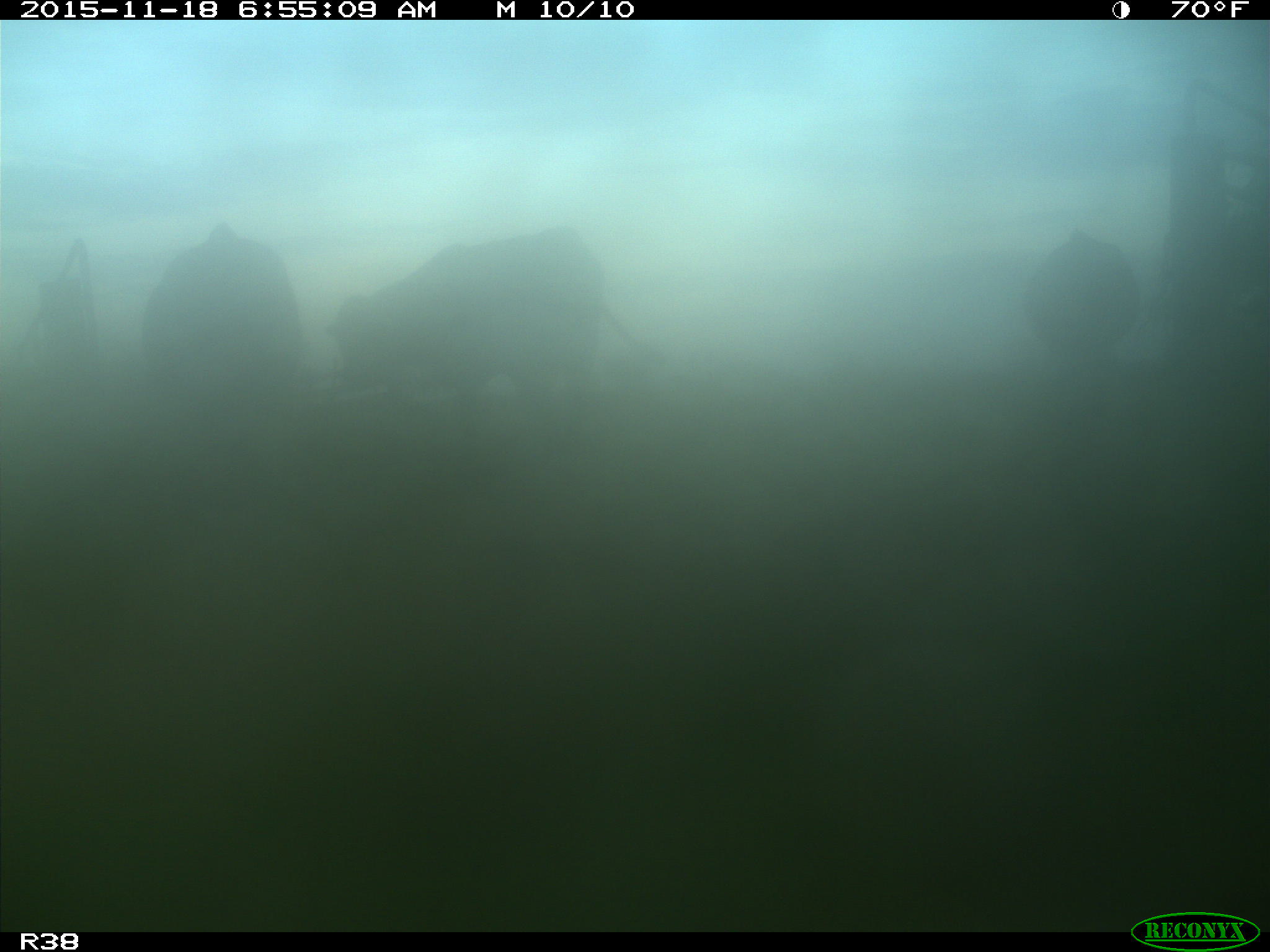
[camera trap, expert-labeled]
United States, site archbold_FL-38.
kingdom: Animalia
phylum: Chordata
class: Mammalia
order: Artiodactyla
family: Bovidae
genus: Bos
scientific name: Bos taurus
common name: domestic cow